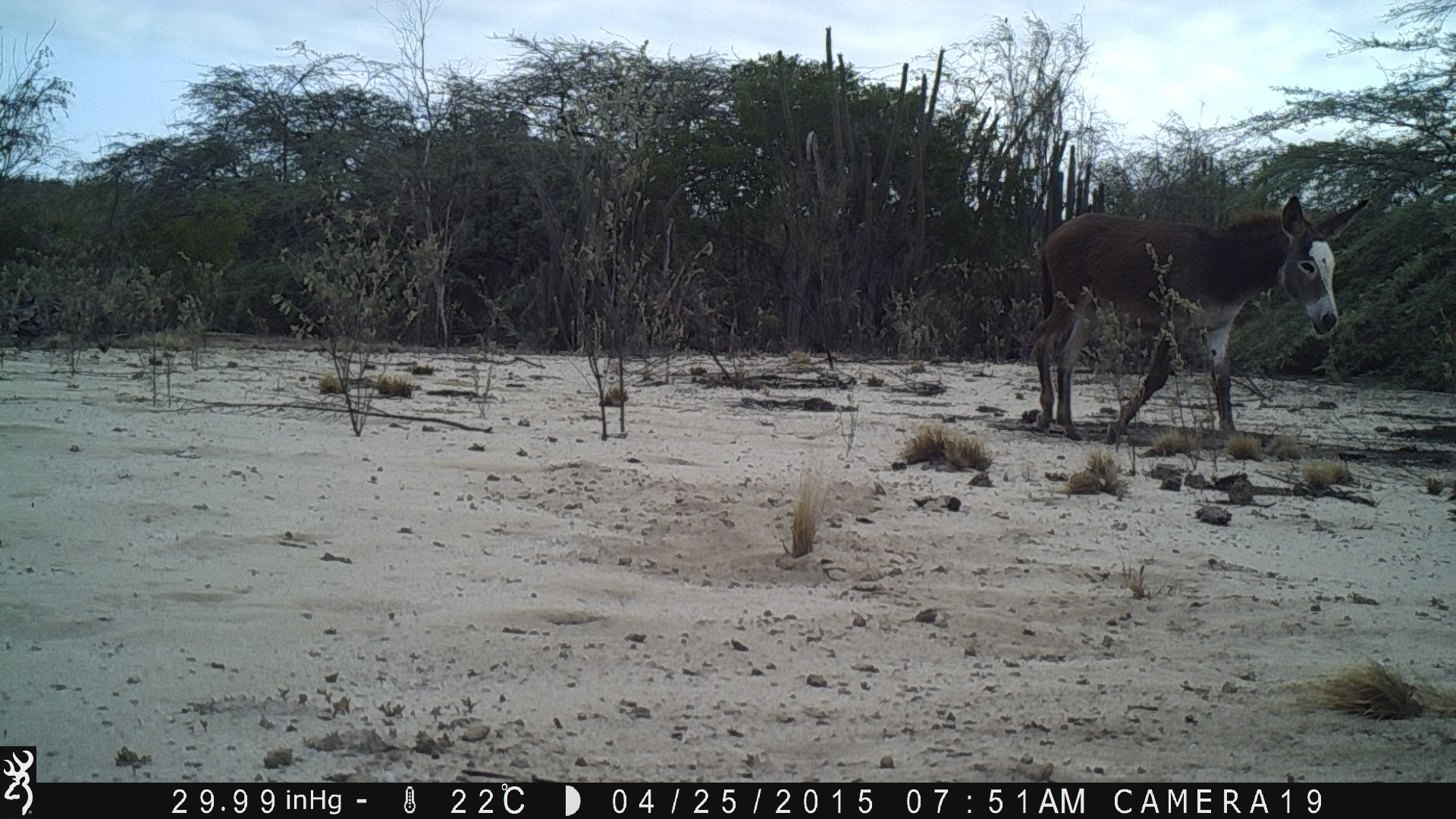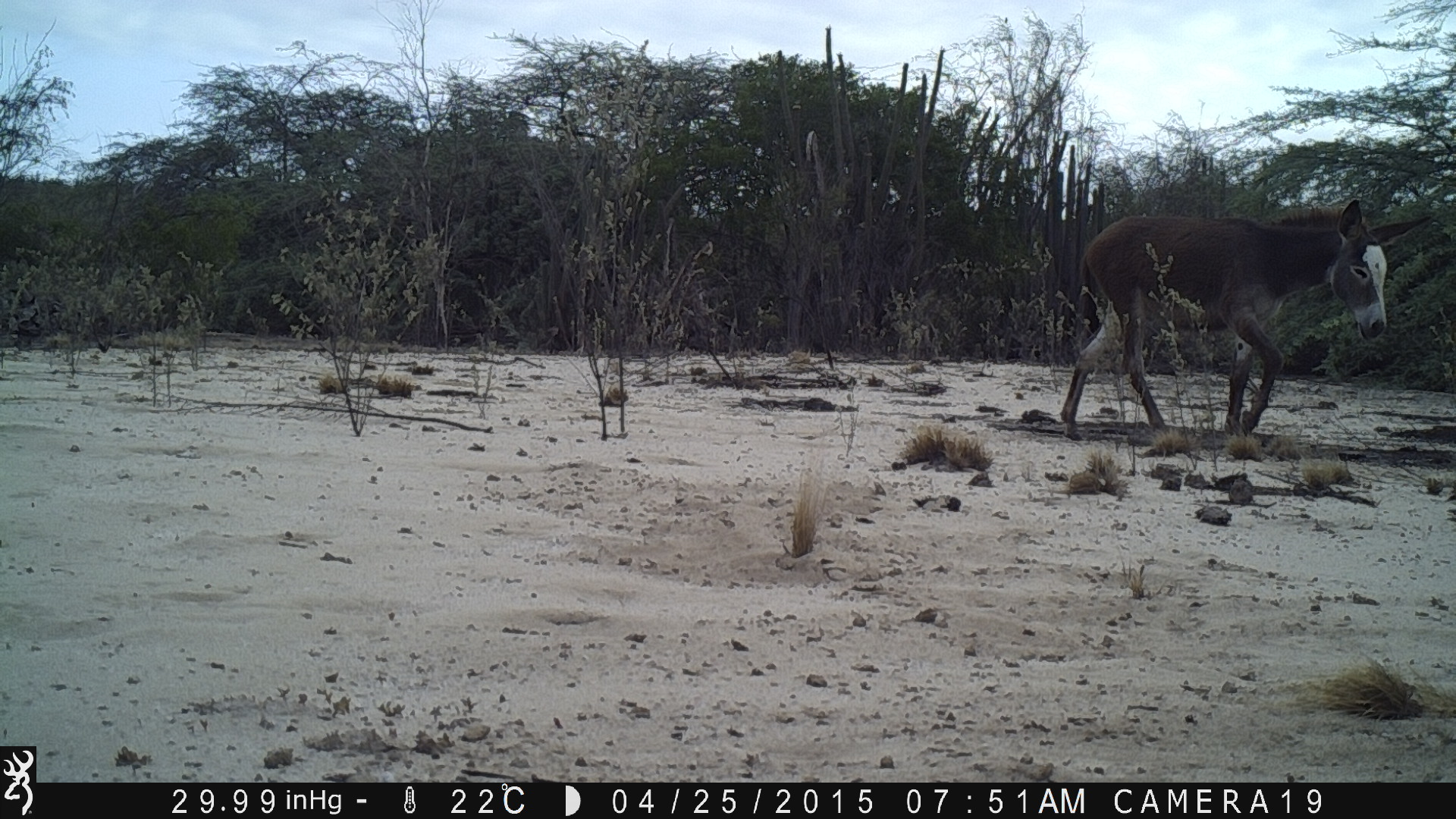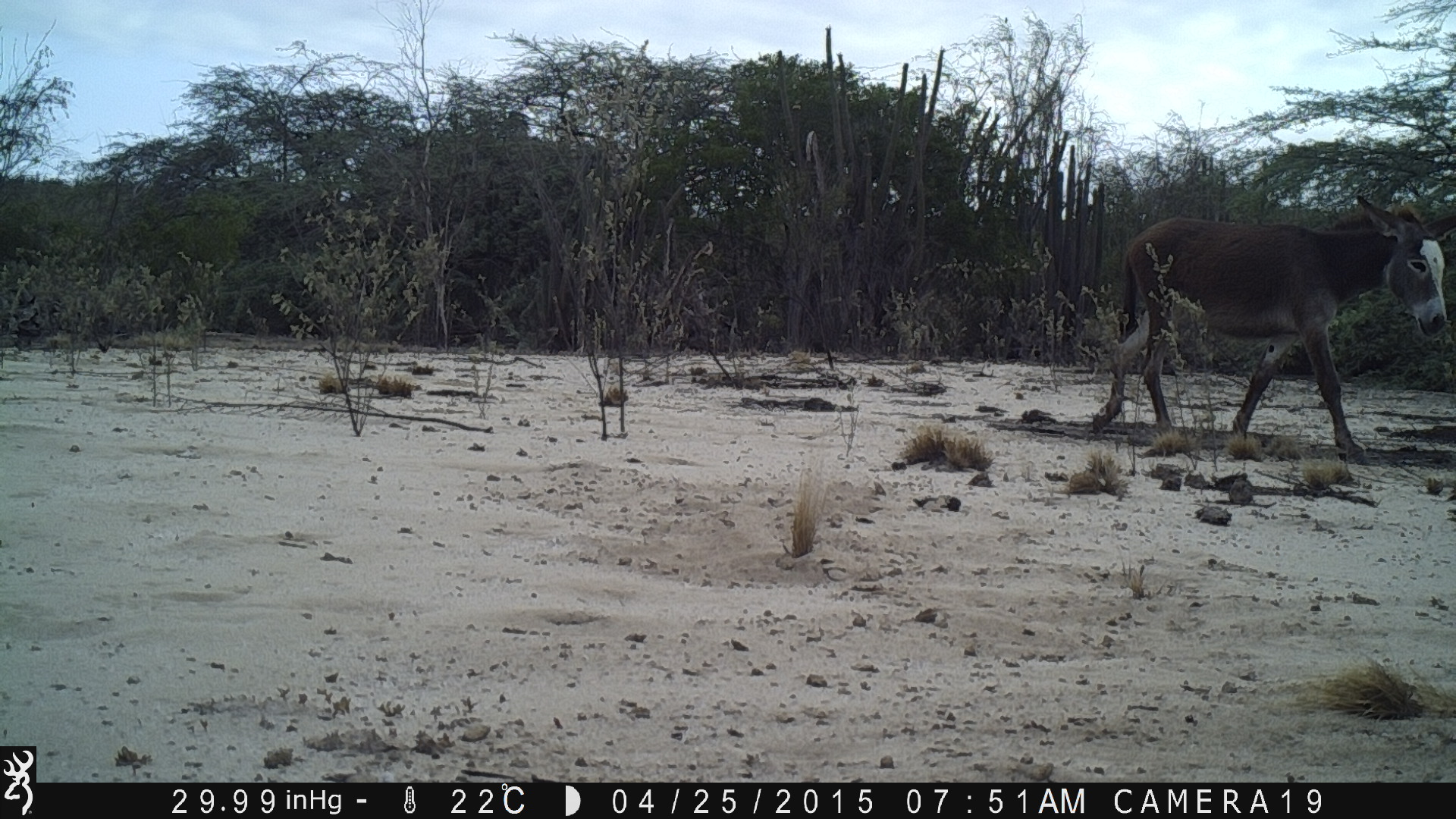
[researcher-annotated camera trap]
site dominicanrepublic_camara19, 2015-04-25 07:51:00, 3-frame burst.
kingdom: Animalia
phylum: Chordata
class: Mammalia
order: Perissodactyla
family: Equidae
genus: Equus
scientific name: Equus asinus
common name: donkey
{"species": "donkey (Equus asinus)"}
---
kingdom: Animalia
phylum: Chordata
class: Reptilia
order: Squamata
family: Iguanidae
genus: Iguana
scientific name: Iguana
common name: typical iguanas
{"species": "Iguana (typical iguanas)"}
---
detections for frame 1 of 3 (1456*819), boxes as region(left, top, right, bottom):
donkey: region(1026, 193, 1373, 447)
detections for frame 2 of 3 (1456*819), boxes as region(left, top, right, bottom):
donkey: region(1057, 195, 1432, 447)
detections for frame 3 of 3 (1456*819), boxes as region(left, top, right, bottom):
iguana: region(1094, 192, 1453, 461)